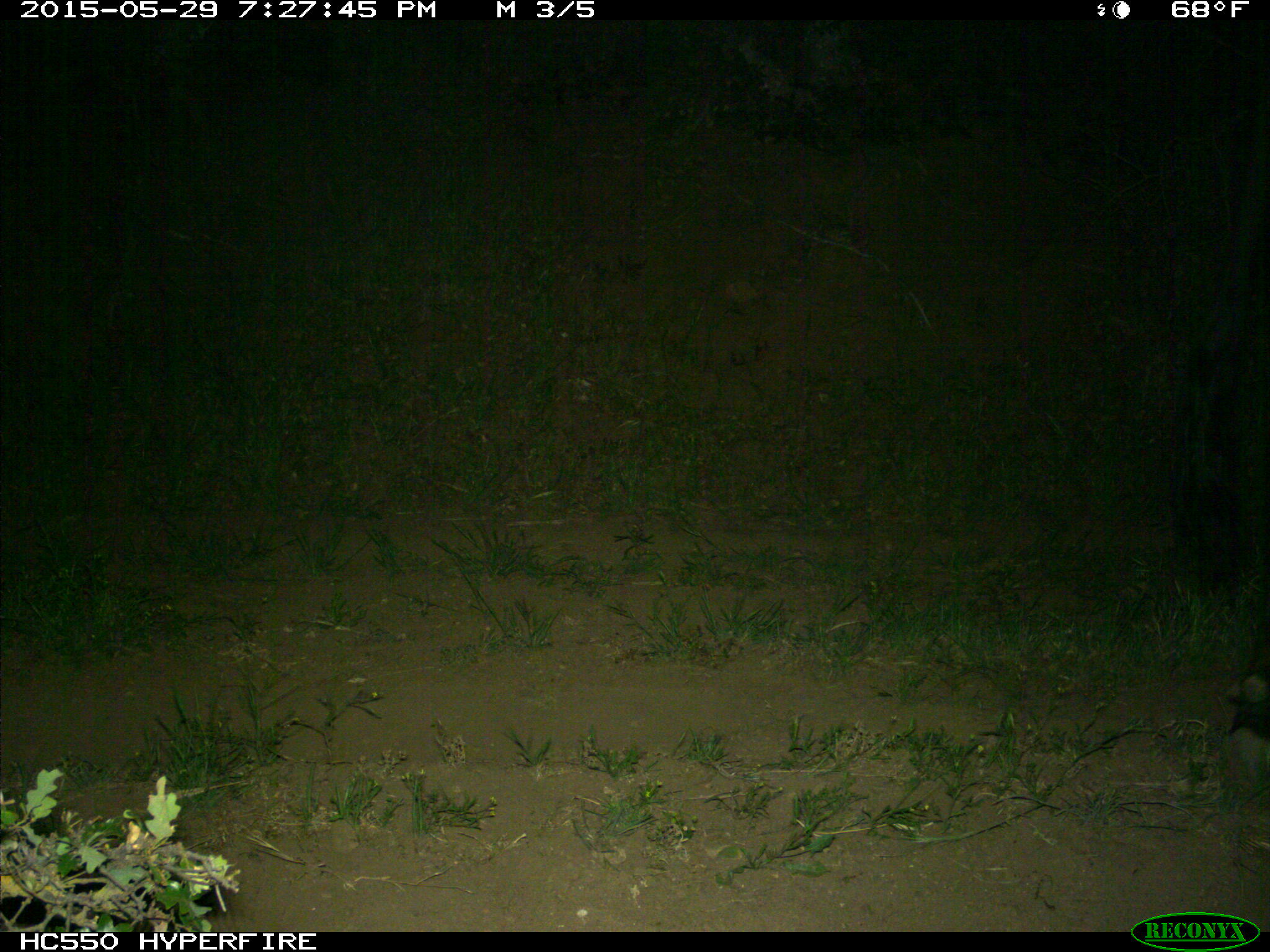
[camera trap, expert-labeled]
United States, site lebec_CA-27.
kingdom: Animalia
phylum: Chordata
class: Mammalia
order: Artiodactyla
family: Bovidae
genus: Bos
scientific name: Bos taurus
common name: domestic cow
Bos taurus (domestic cow).